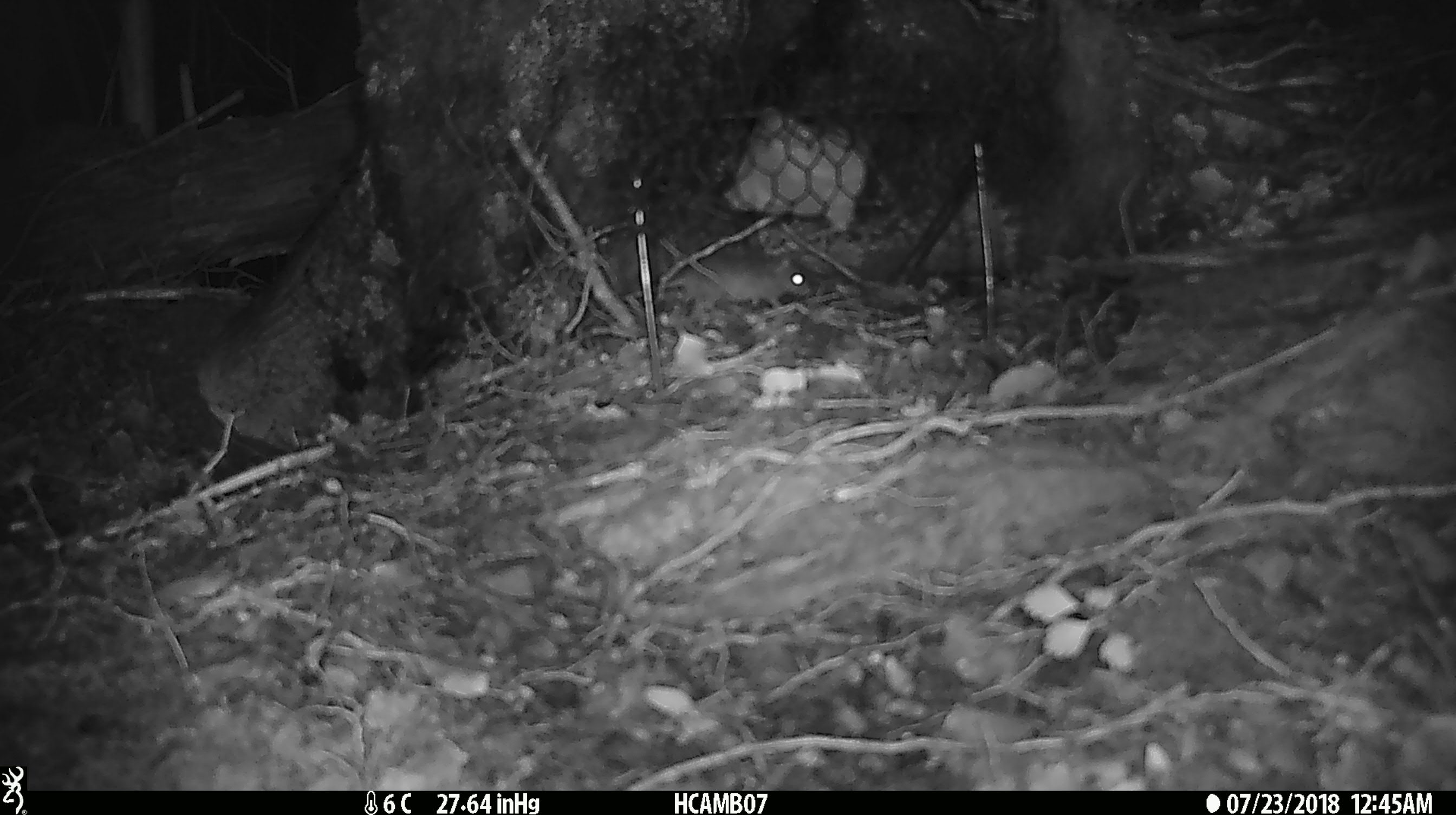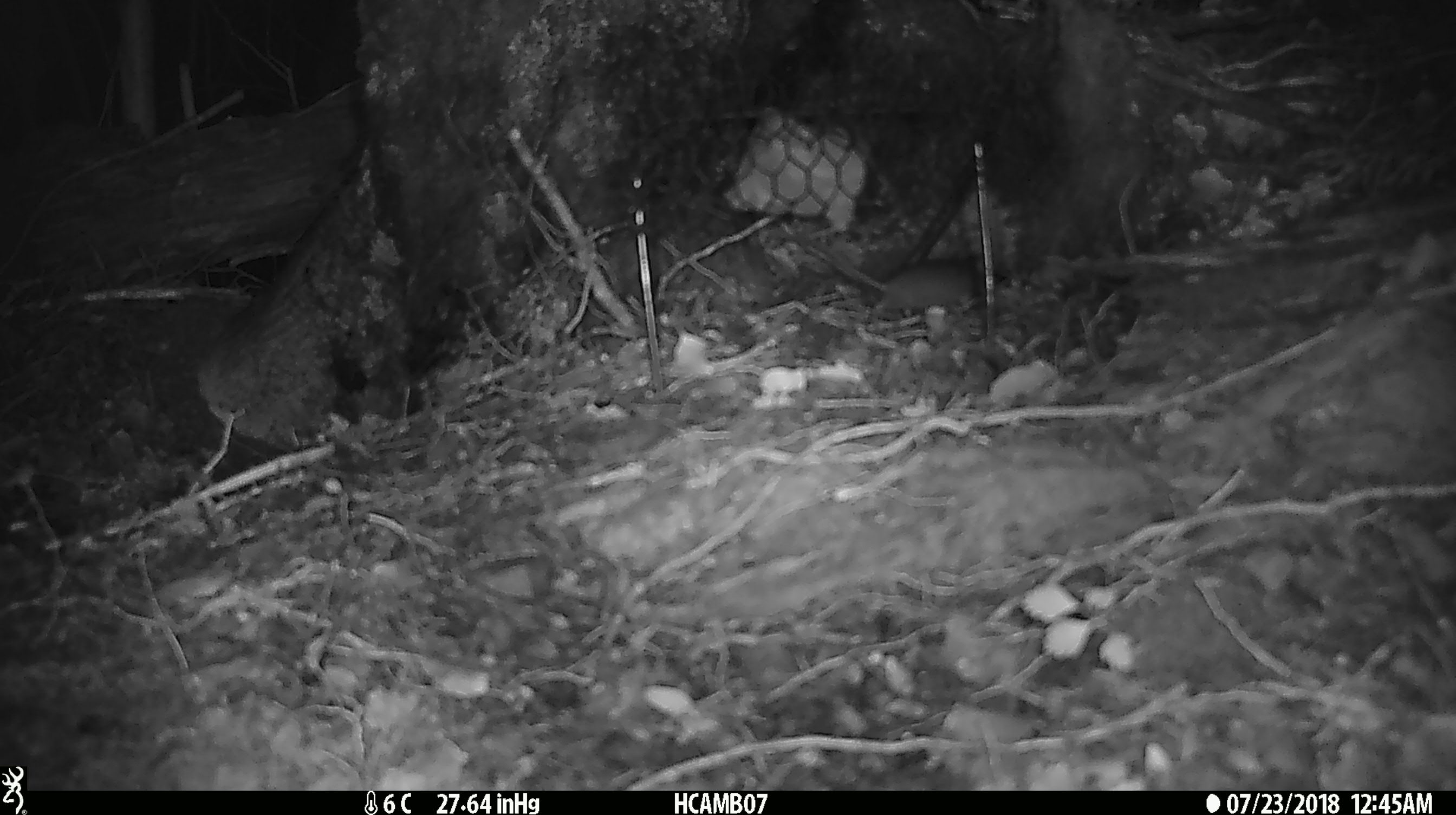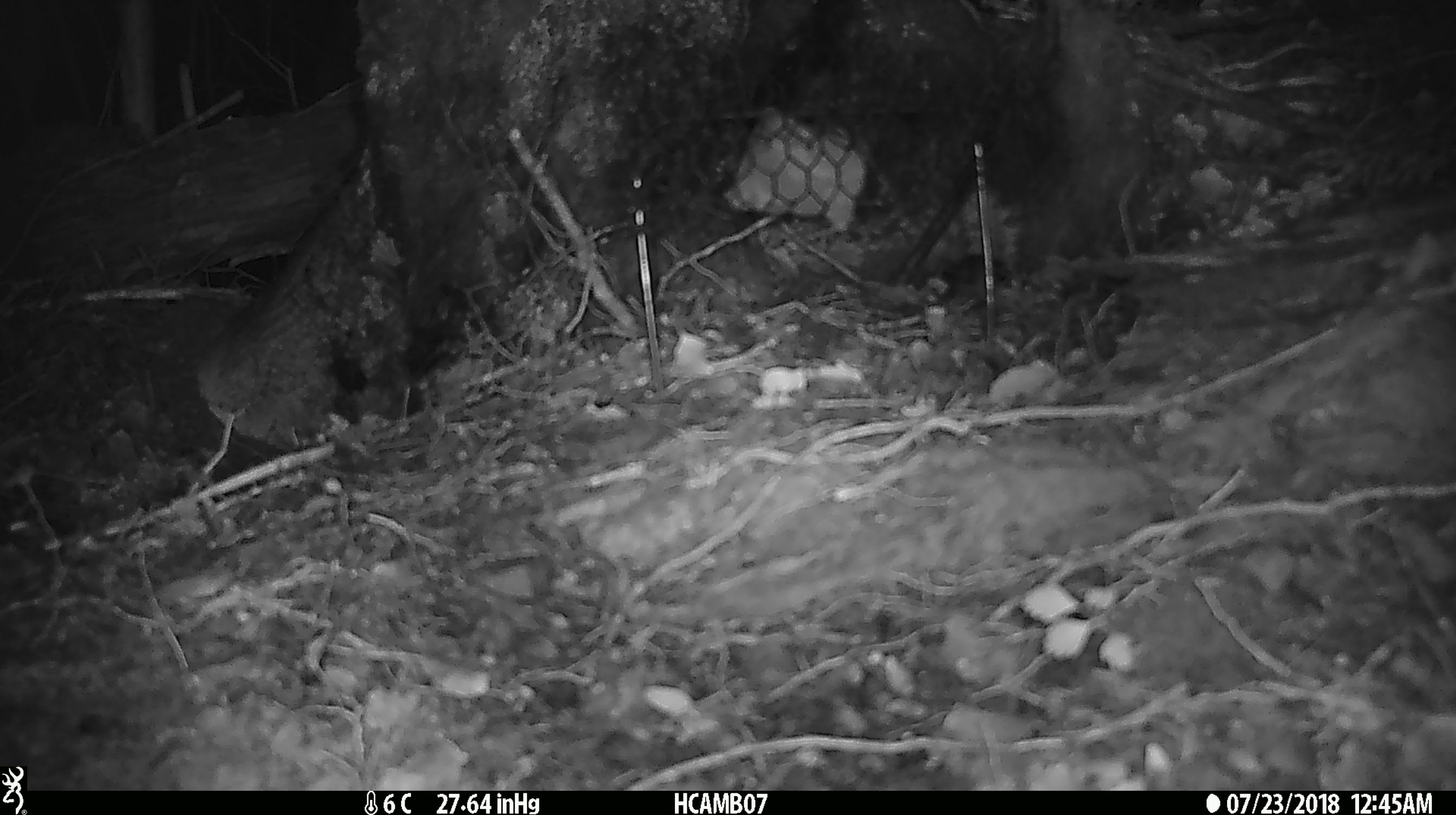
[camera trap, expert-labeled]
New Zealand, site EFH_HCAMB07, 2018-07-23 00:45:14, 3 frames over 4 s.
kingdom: Animalia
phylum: Chordata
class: Mammalia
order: Rodentia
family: Muridae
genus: Mus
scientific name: Mus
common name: mouse